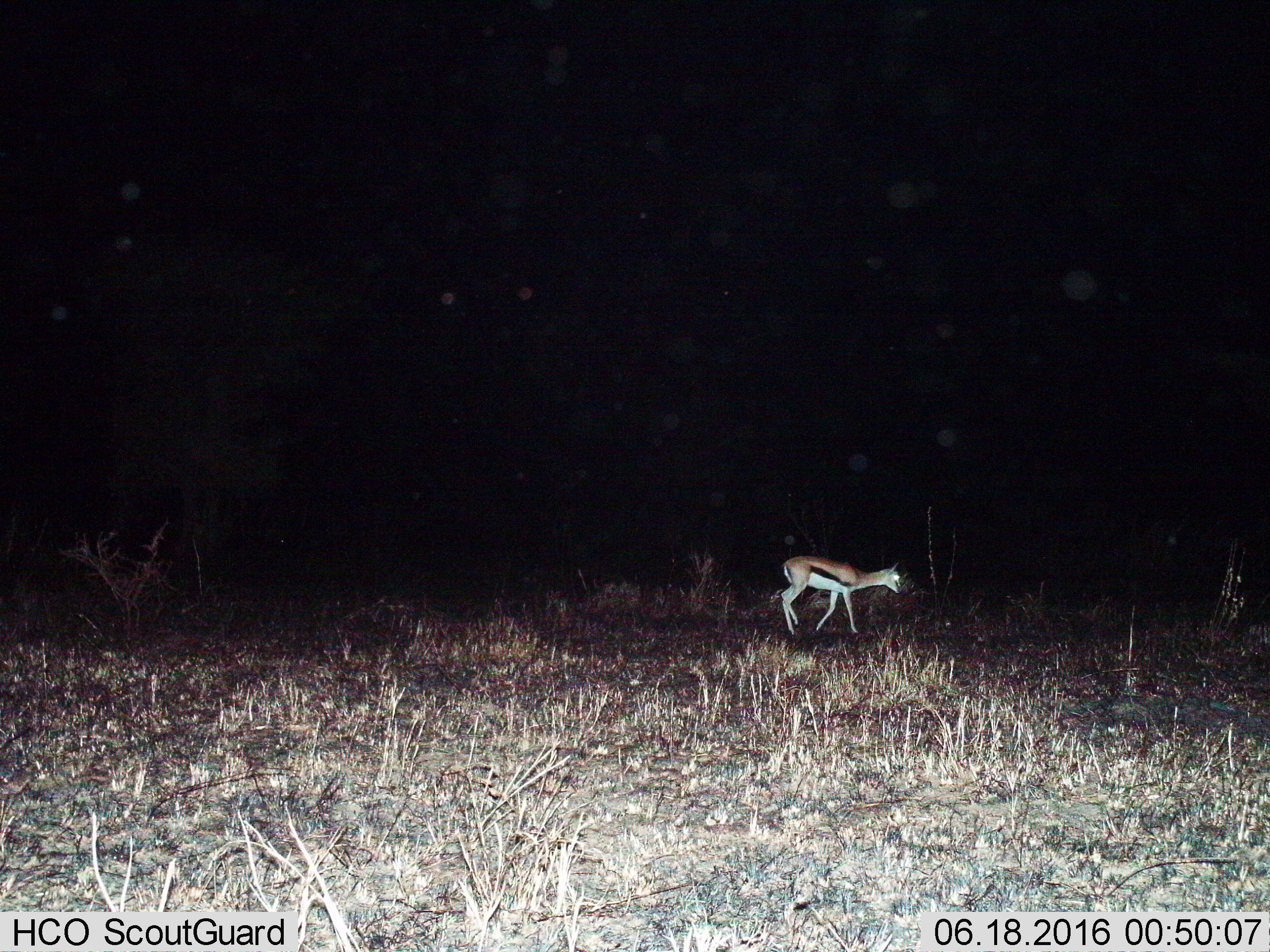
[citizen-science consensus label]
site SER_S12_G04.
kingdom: Animalia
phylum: Chordata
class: Mammalia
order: Artiodactyla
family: Bovidae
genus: Eudorcas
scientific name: Eudorcas thomsonii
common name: thomson's gazelle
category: gazellethomsons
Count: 1.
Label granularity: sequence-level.